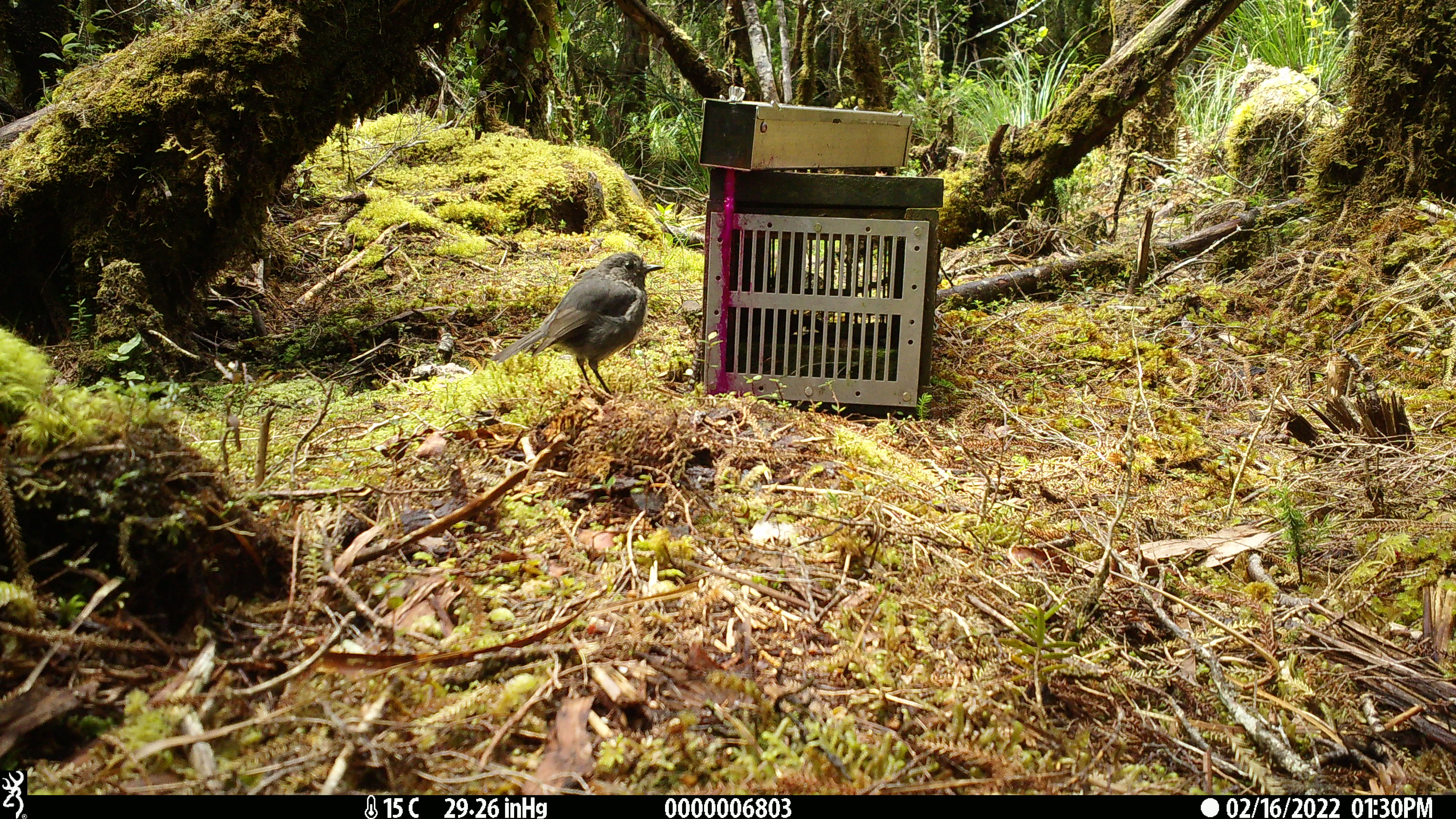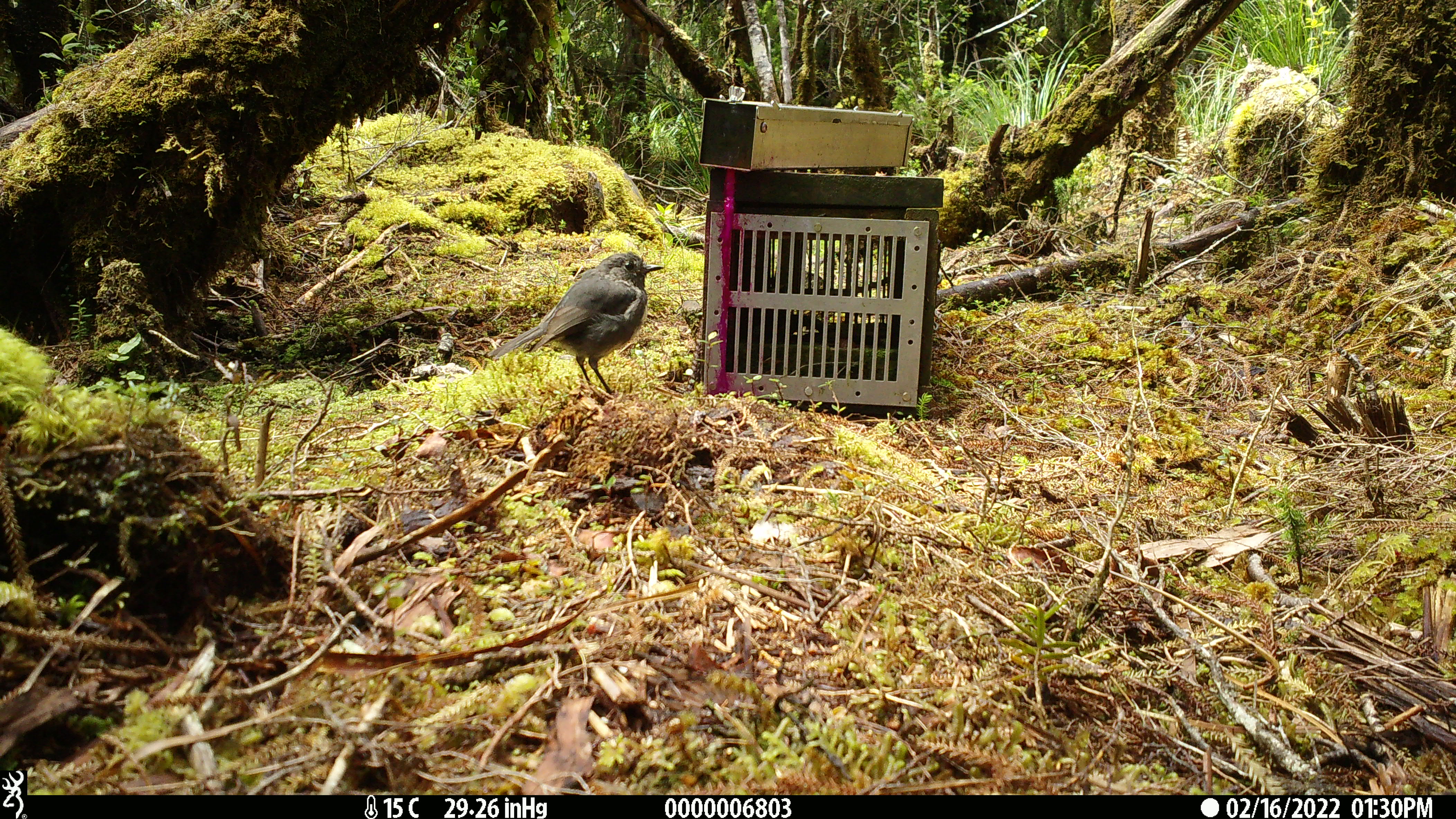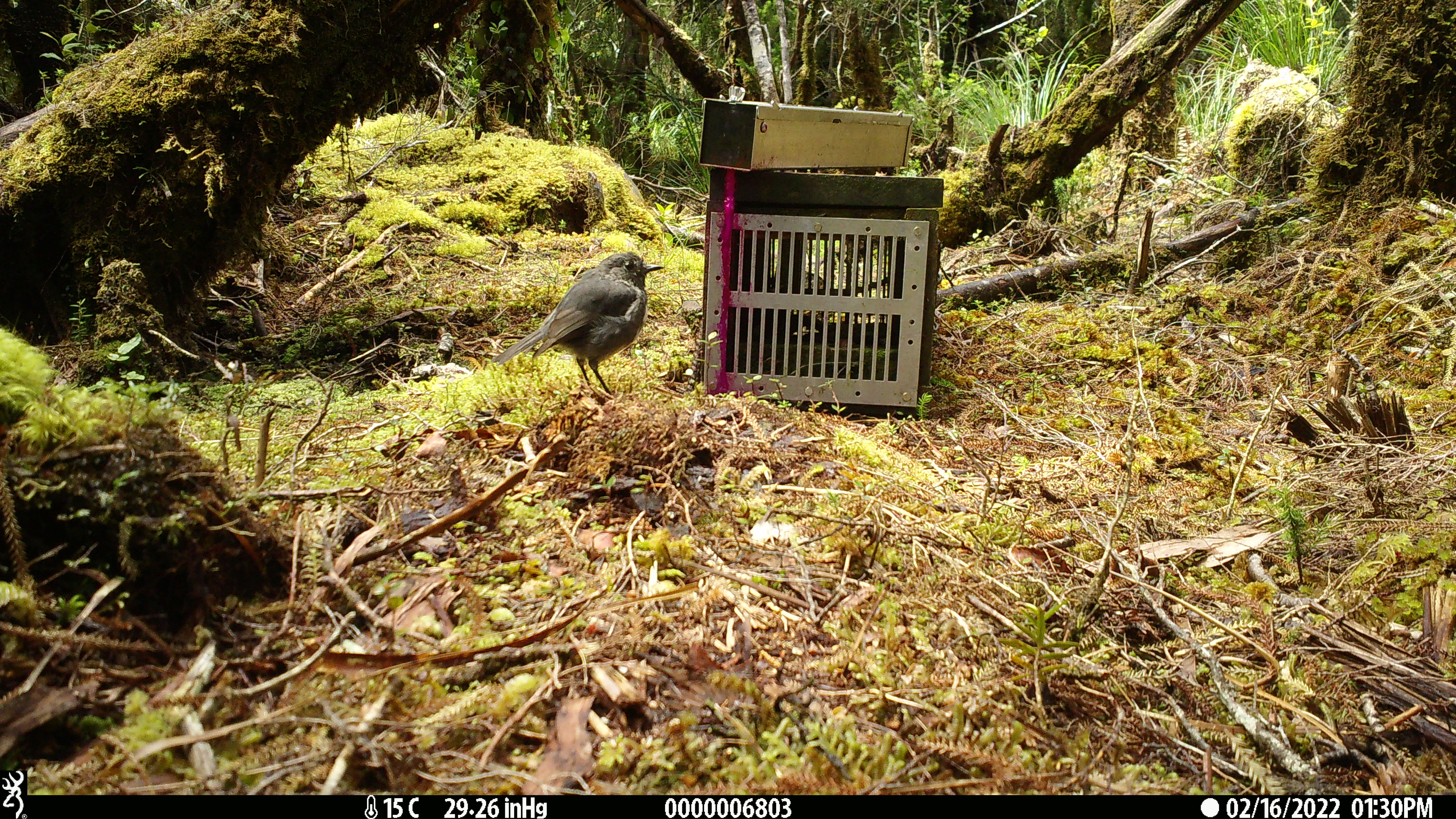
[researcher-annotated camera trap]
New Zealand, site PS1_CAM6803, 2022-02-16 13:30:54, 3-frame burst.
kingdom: Animalia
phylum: Chordata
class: Aves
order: Passeriformes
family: Petroicidae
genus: Petroica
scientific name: Petroica australis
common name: new zealand robin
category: robin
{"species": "robin (new zealand robin) (Petroica australis)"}